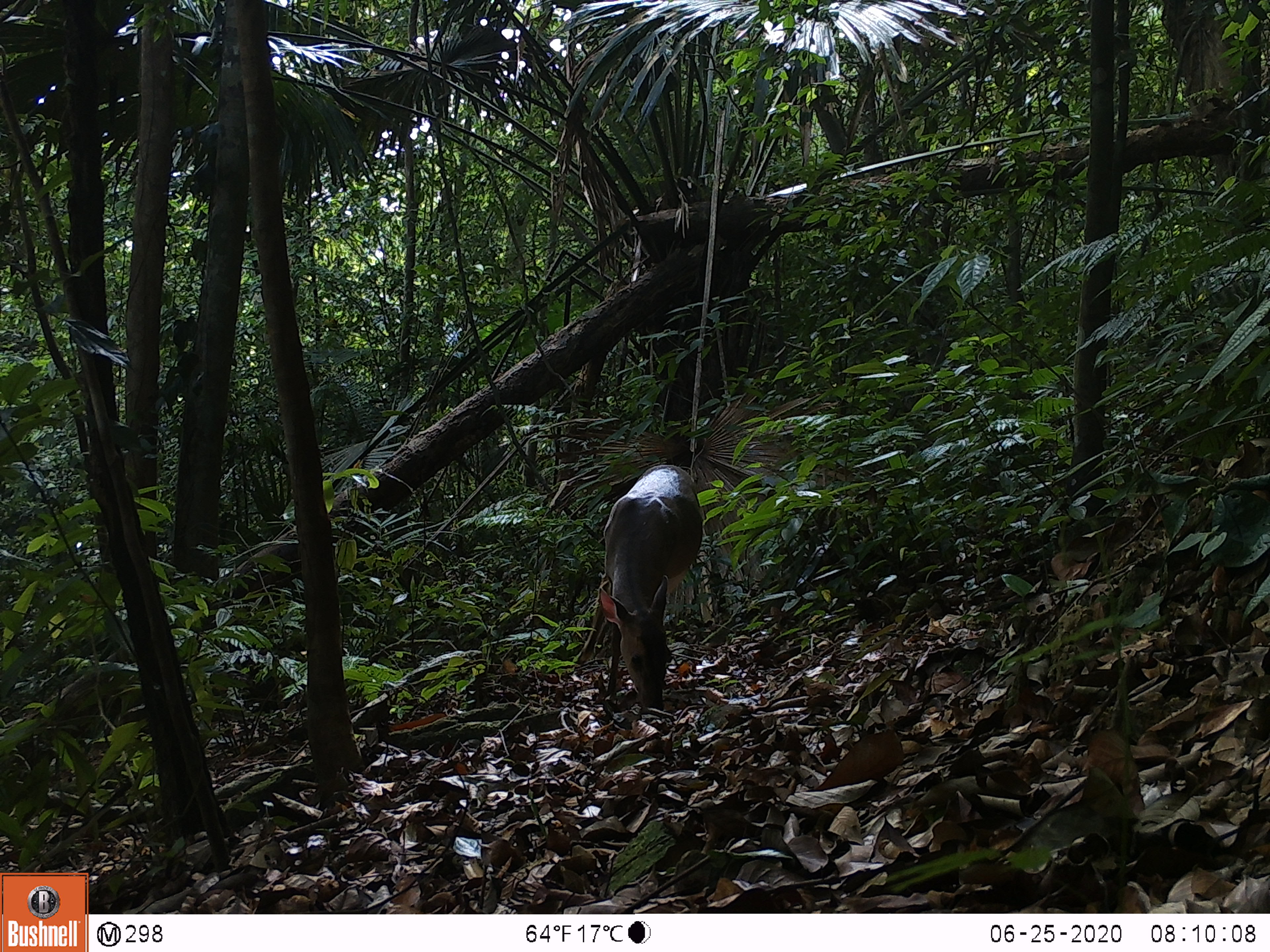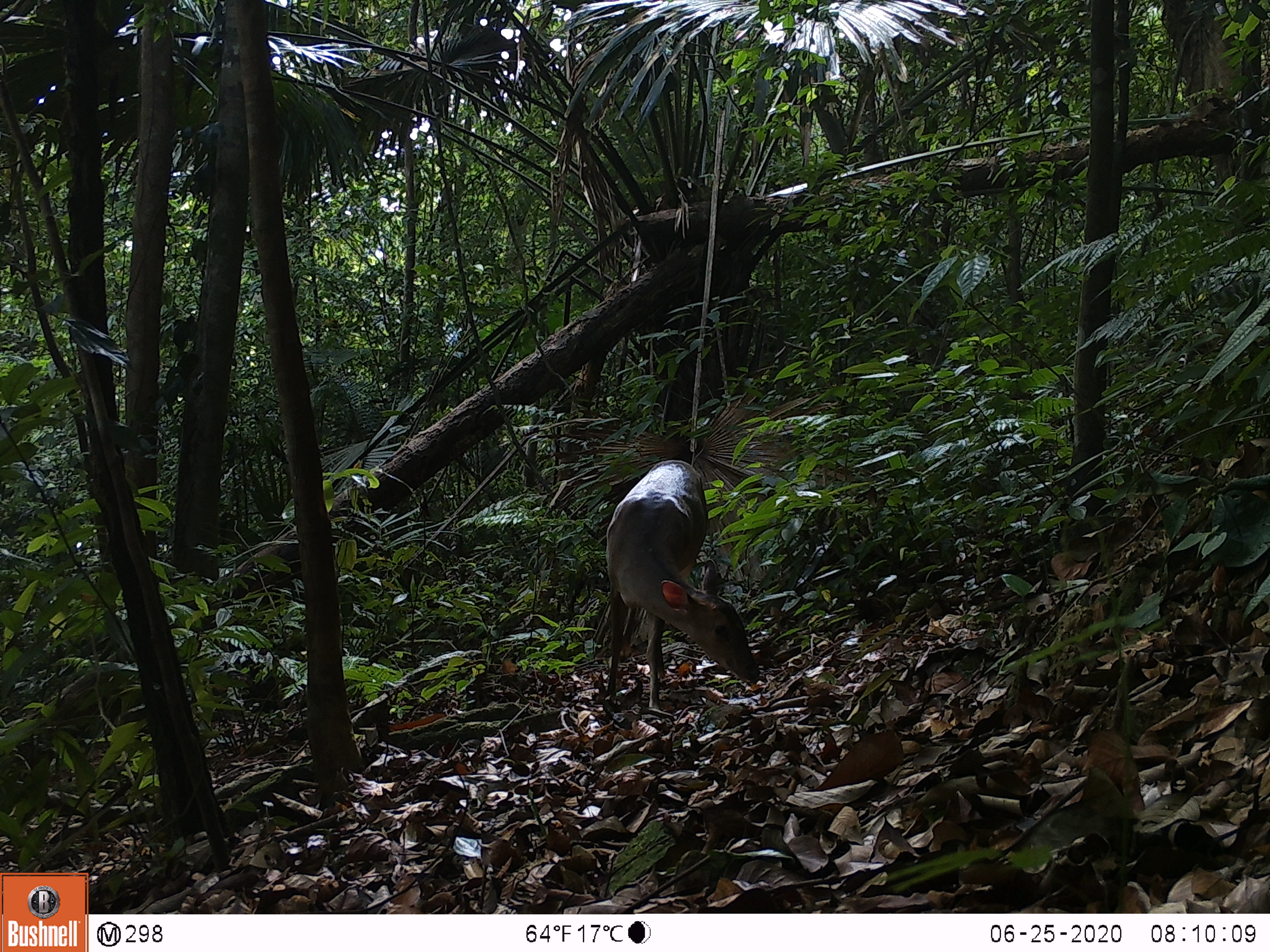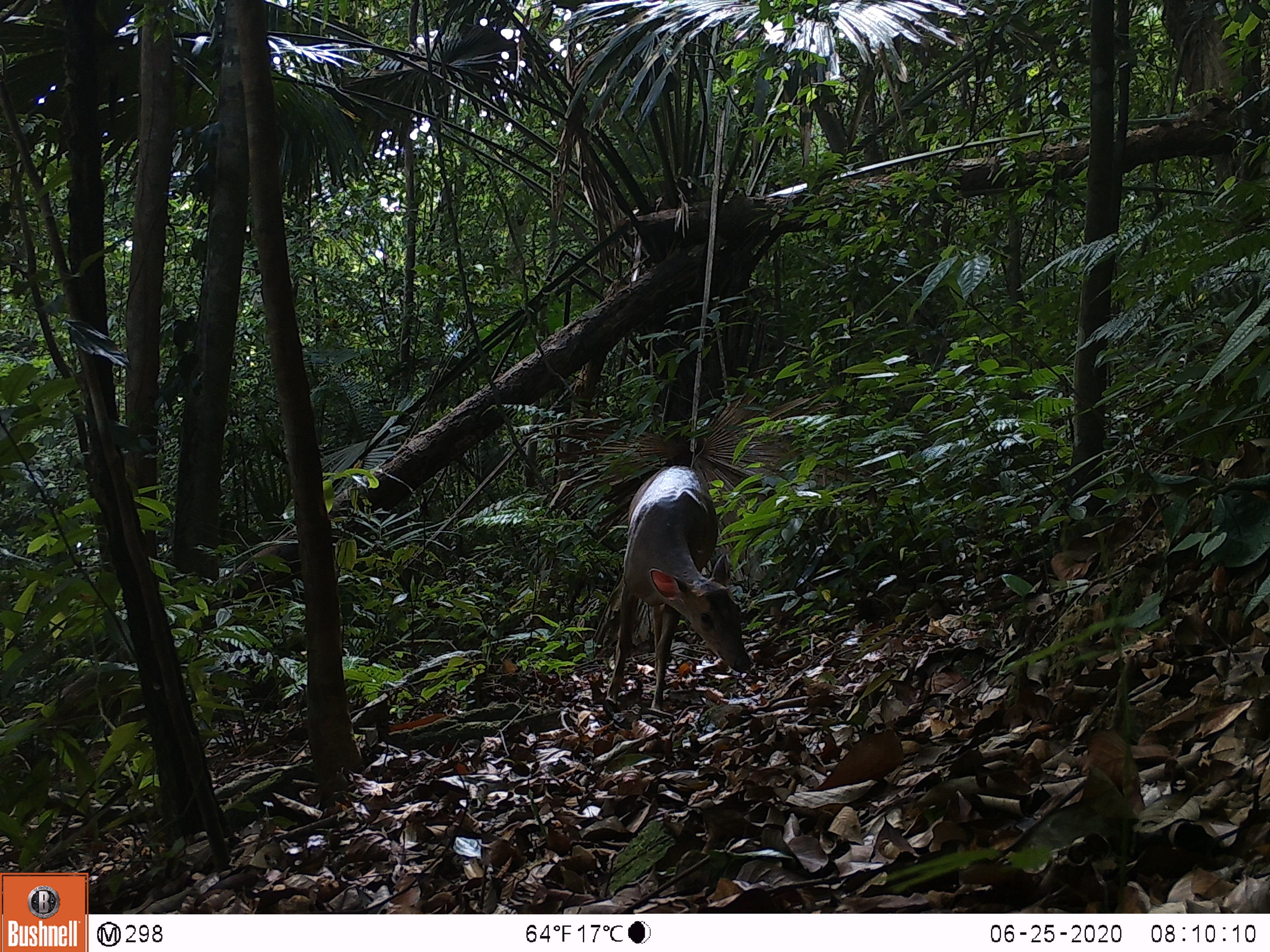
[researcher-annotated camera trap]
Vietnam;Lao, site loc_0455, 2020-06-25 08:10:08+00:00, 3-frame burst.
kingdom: Animalia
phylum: Chordata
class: Mammalia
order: Artiodactyla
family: Cervidae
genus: Muntiacus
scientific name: Muntiacus vuquangensis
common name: large-antlered muntjac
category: large antlered muntjac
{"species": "large antlered muntjac (large-antlered muntjac) (Muntiacus vuquangensis)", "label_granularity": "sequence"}